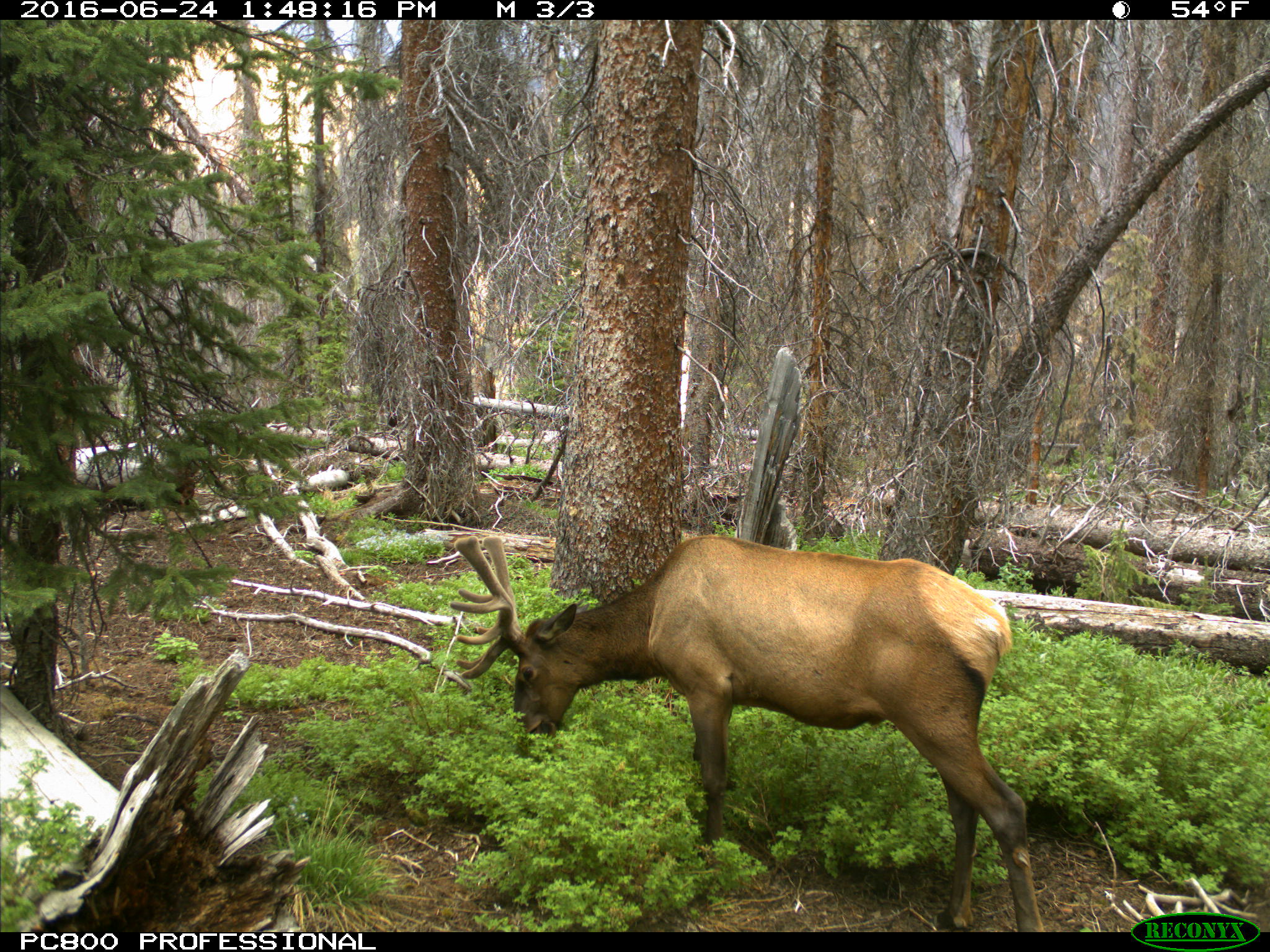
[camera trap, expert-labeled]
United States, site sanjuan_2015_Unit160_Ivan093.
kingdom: Animalia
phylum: Chordata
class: Mammalia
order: Artiodactyla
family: Cervidae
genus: Cervus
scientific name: Cervus elaphus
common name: red deer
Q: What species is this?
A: Cervus elaphus (red deer).